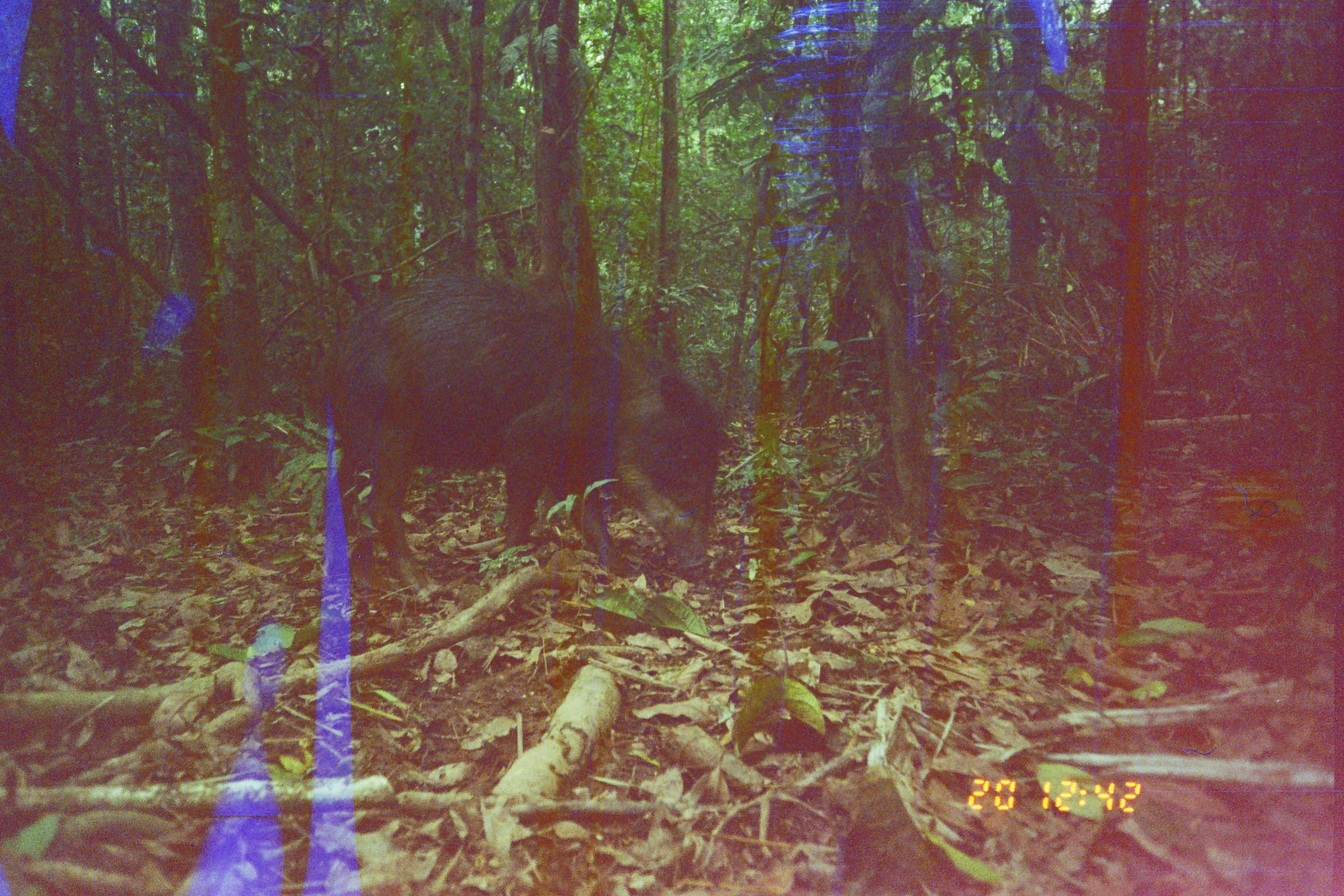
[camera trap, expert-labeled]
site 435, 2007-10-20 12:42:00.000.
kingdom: Animalia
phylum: Chordata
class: Mammalia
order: Artiodactyla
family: Tayassuidae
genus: Tayassu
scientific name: Tayassu pecari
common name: white-lipped peccary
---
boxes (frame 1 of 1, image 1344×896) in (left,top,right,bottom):
tayassu pecari: (320,275,726,602)